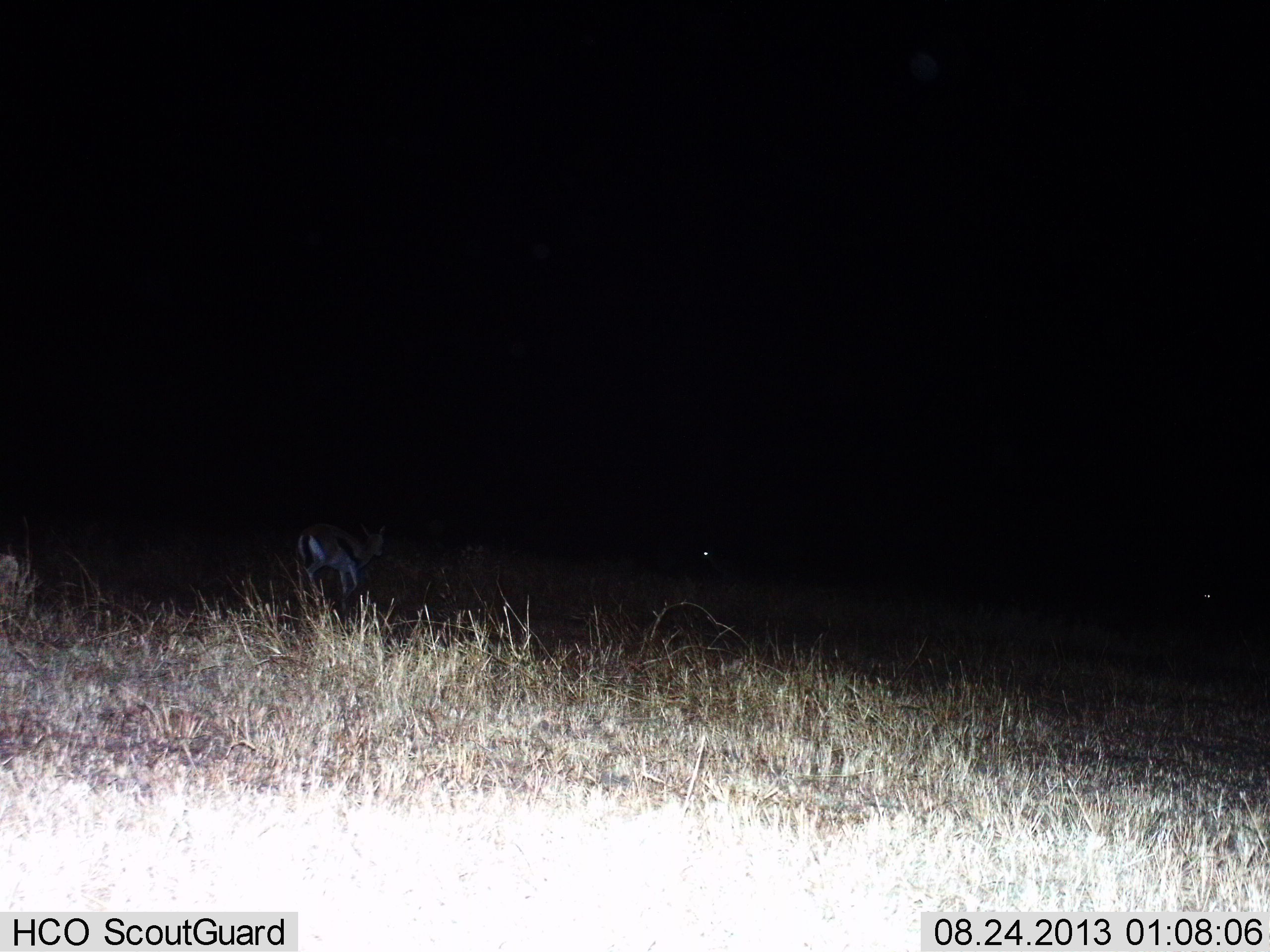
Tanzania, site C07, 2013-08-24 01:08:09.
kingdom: Animalia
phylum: Chordata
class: Mammalia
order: Artiodactyla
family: Bovidae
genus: Eudorcas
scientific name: Eudorcas thomsonii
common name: thomson's gazelle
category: gazellethomsons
Gazellethomsons (thomson's gazelle) (Eudorcas thomsonii), count 1. Behavior (volunteer vote fractions): standing 56%, resting 0%, moving 44%, interacting 0%. Young present (vote fraction): 0%. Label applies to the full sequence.